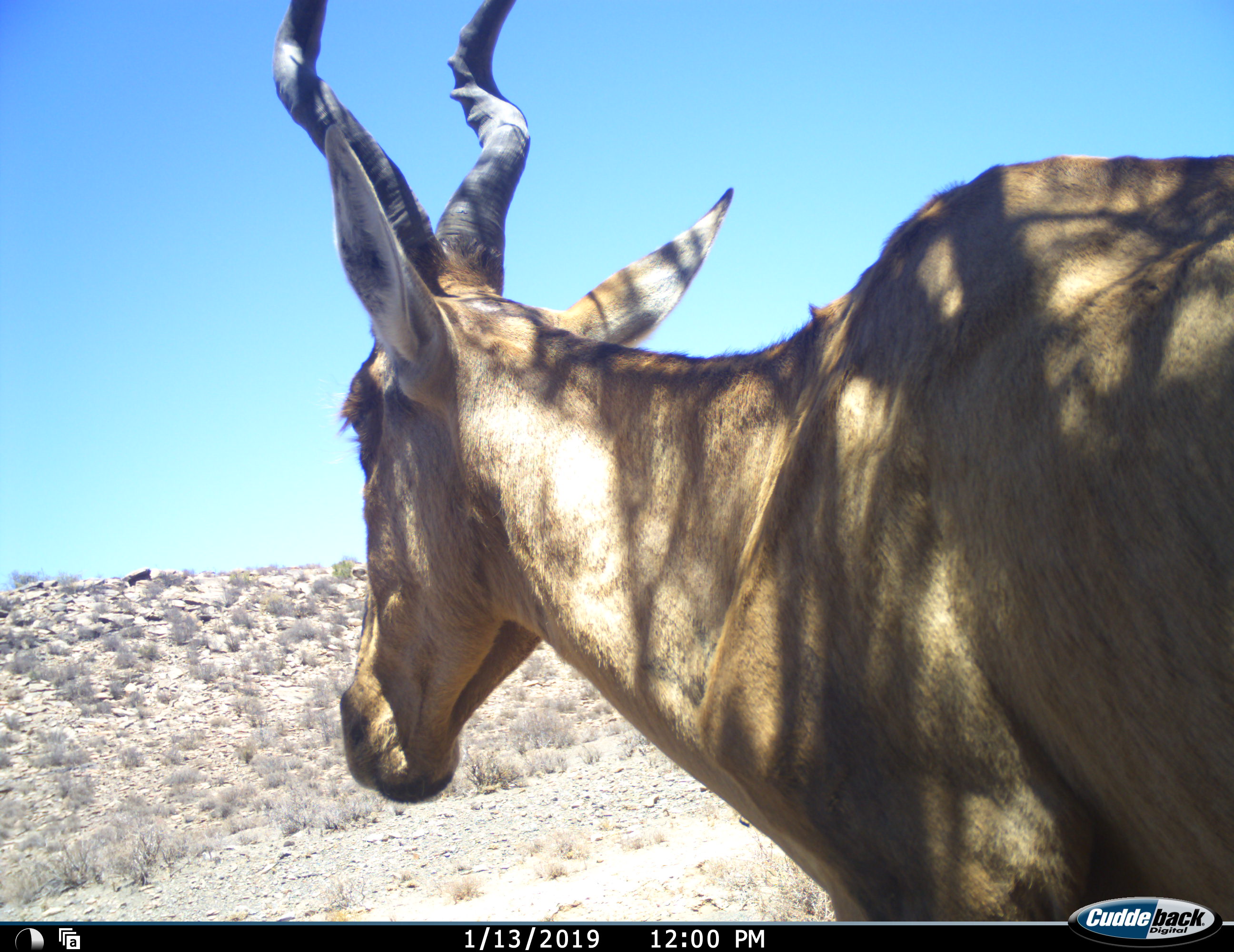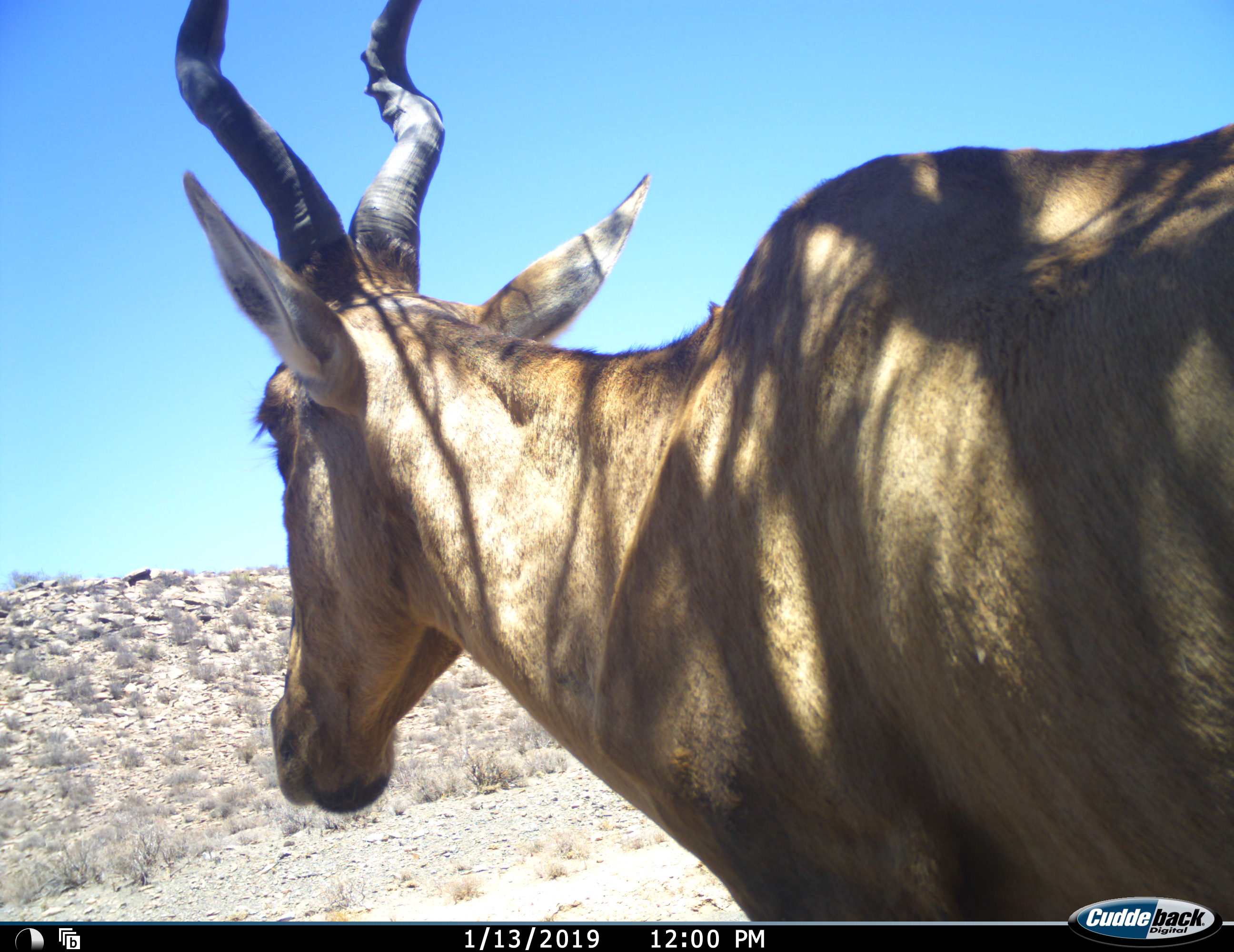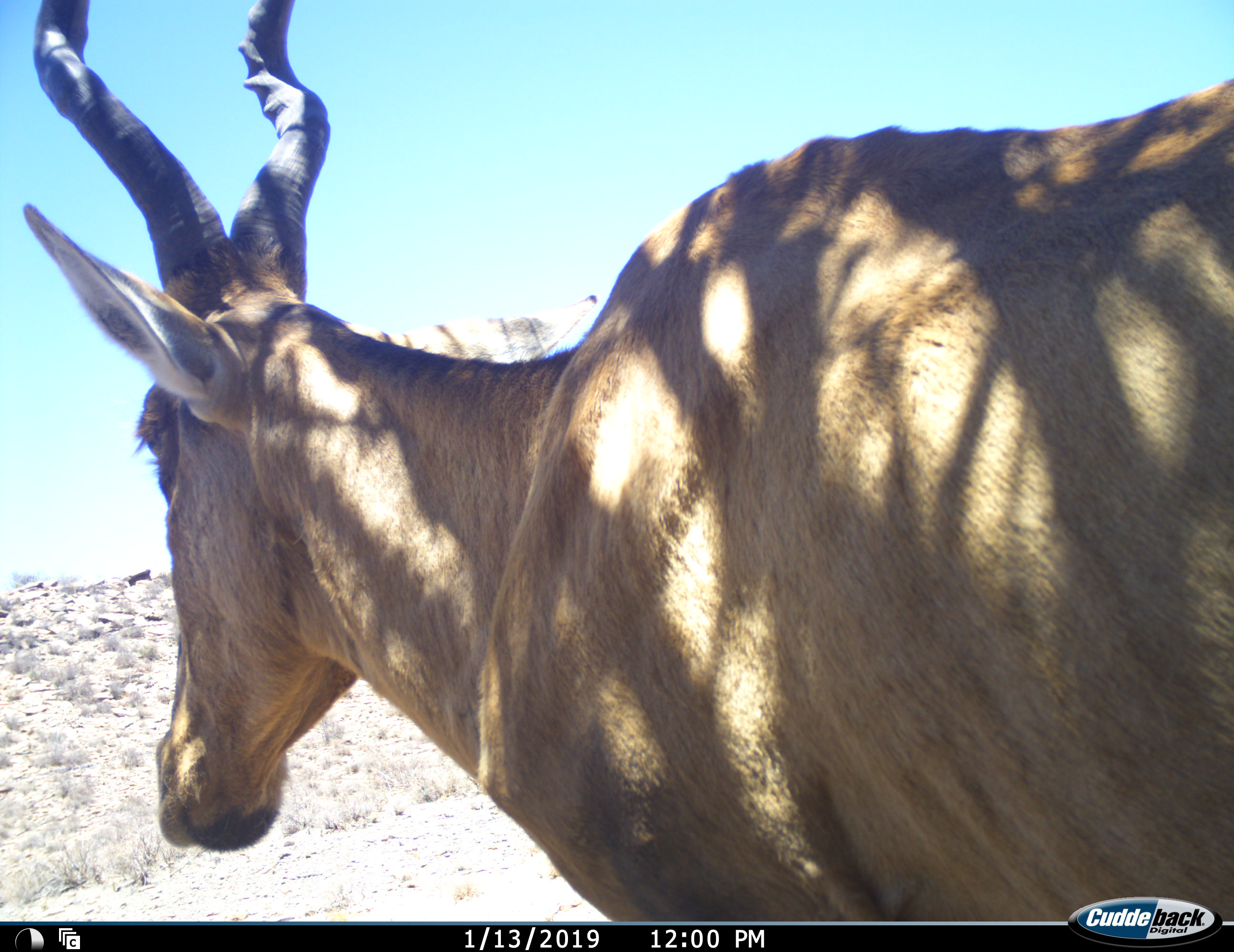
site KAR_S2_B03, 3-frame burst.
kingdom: Animalia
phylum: Chordata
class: Mammalia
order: Artiodactyla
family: Bovidae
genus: Alcelaphus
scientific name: Alcelaphus buselaphus caama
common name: red hartebeest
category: hartebeestred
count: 1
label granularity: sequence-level